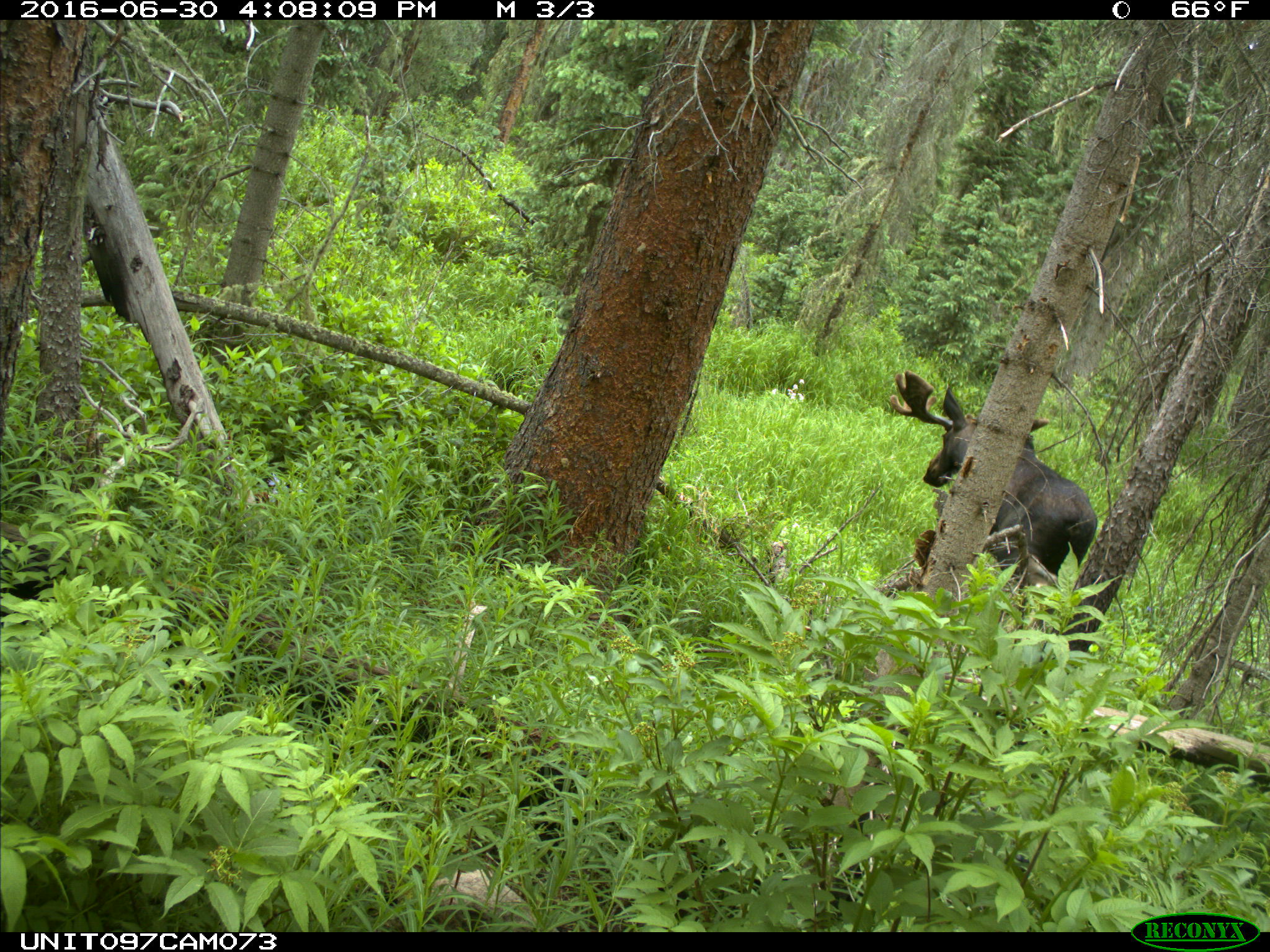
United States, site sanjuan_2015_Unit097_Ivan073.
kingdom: Animalia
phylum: Chordata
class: Mammalia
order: Artiodactyla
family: Cervidae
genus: Alces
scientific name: Alces alces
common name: moose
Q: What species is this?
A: Alces alces (moose).